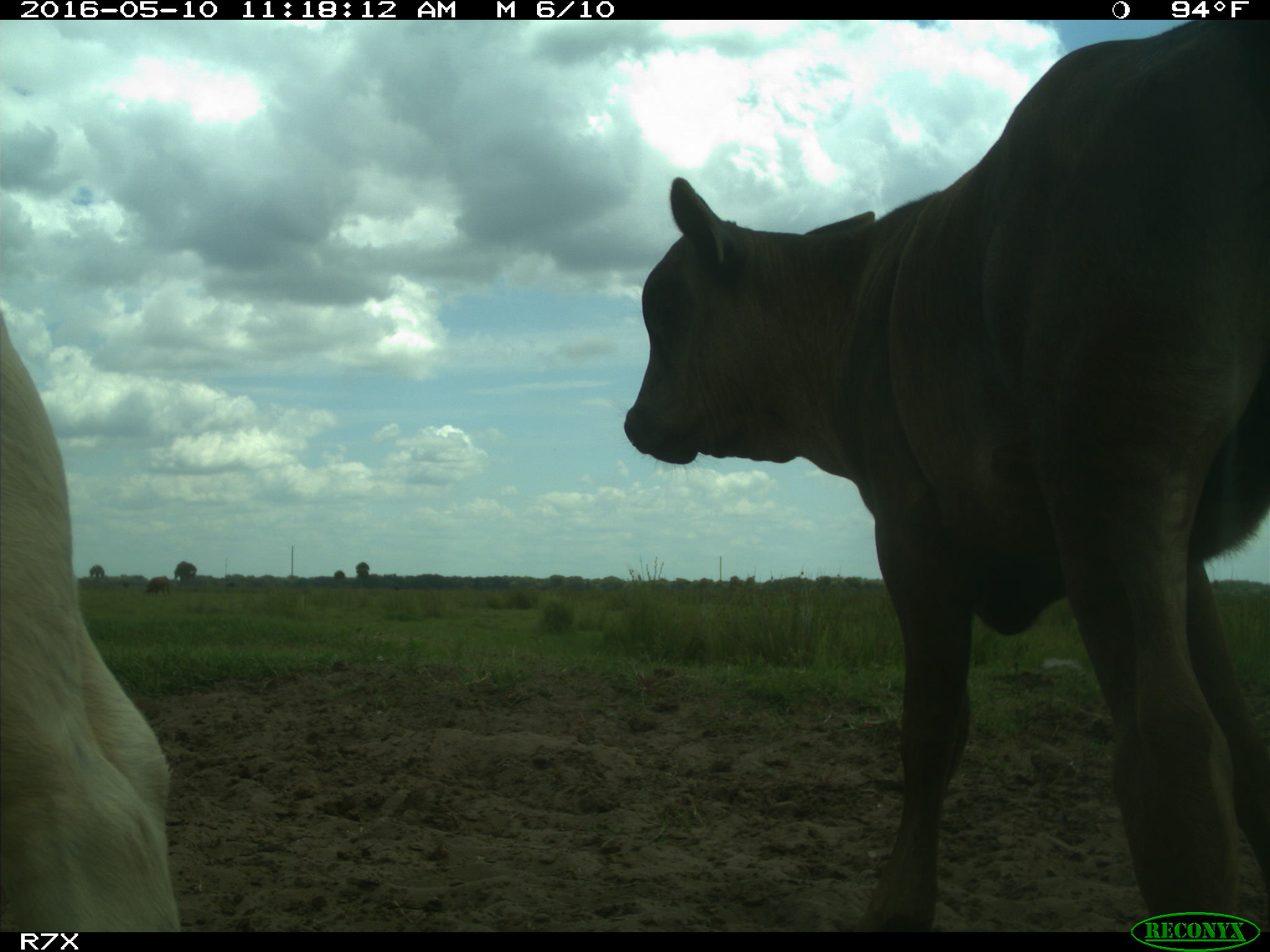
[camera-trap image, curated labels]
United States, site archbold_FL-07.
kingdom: Animalia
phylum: Chordata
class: Mammalia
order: Artiodactyla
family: Bovidae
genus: Bos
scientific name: Bos taurus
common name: domestic cow